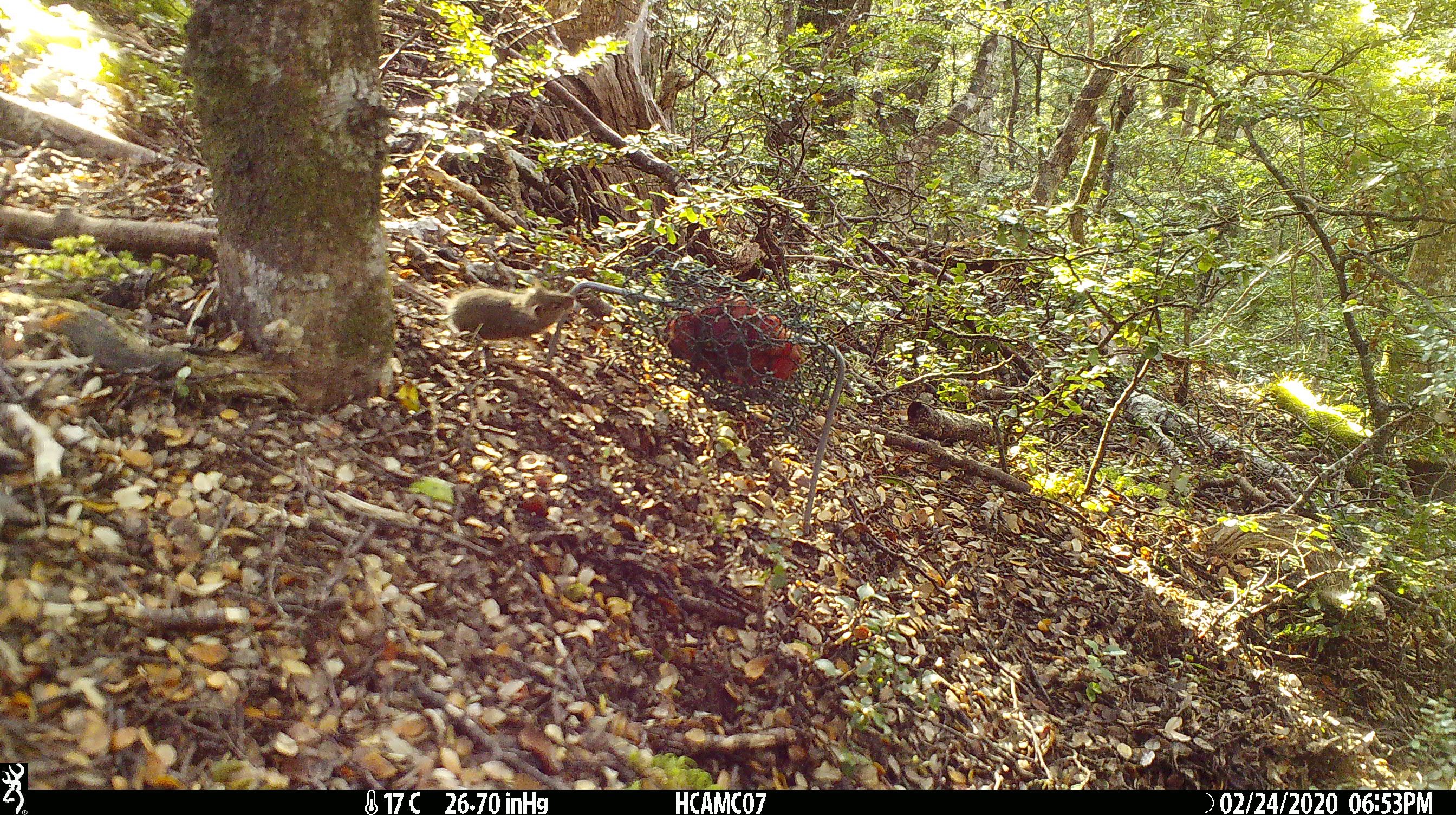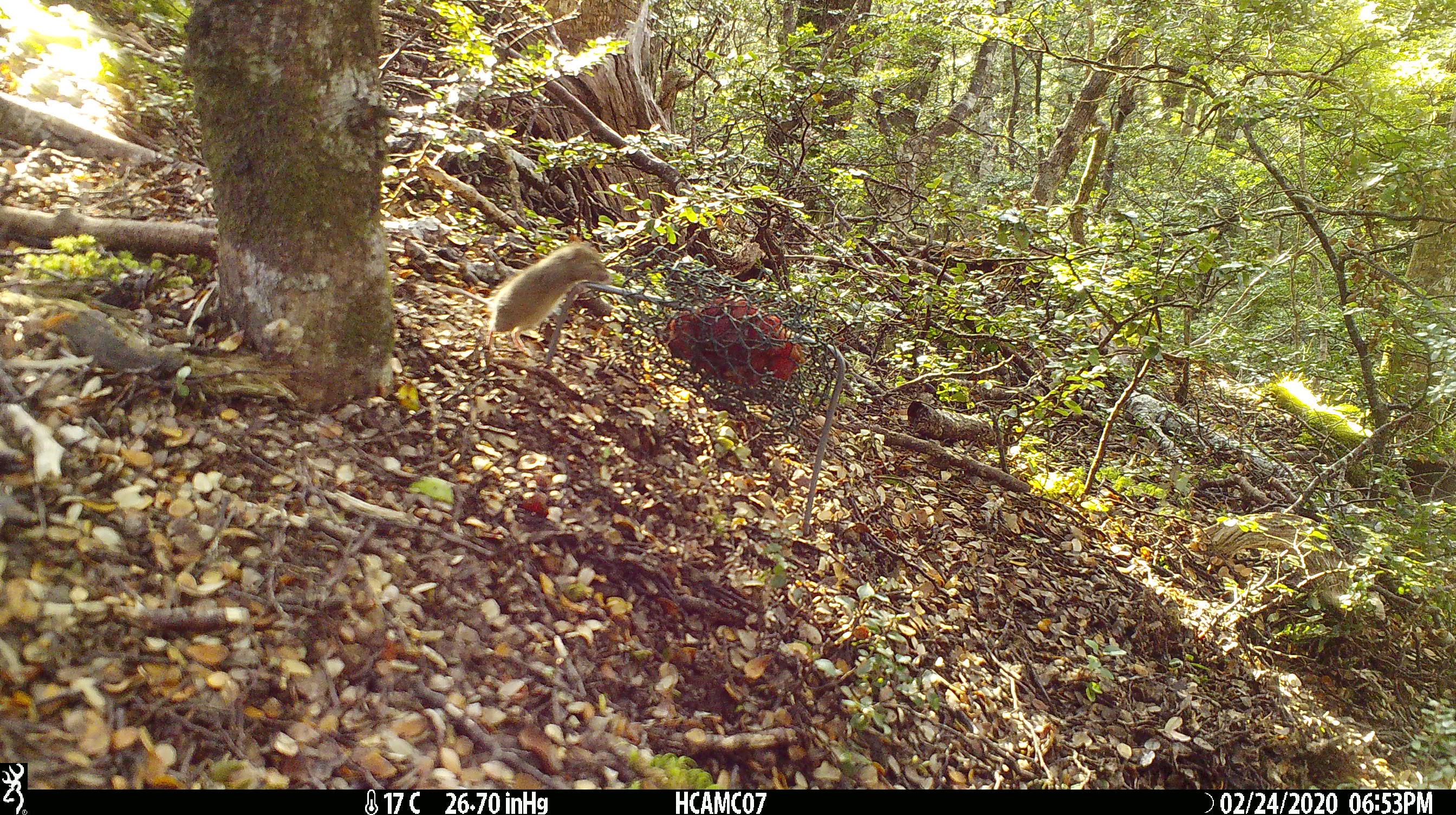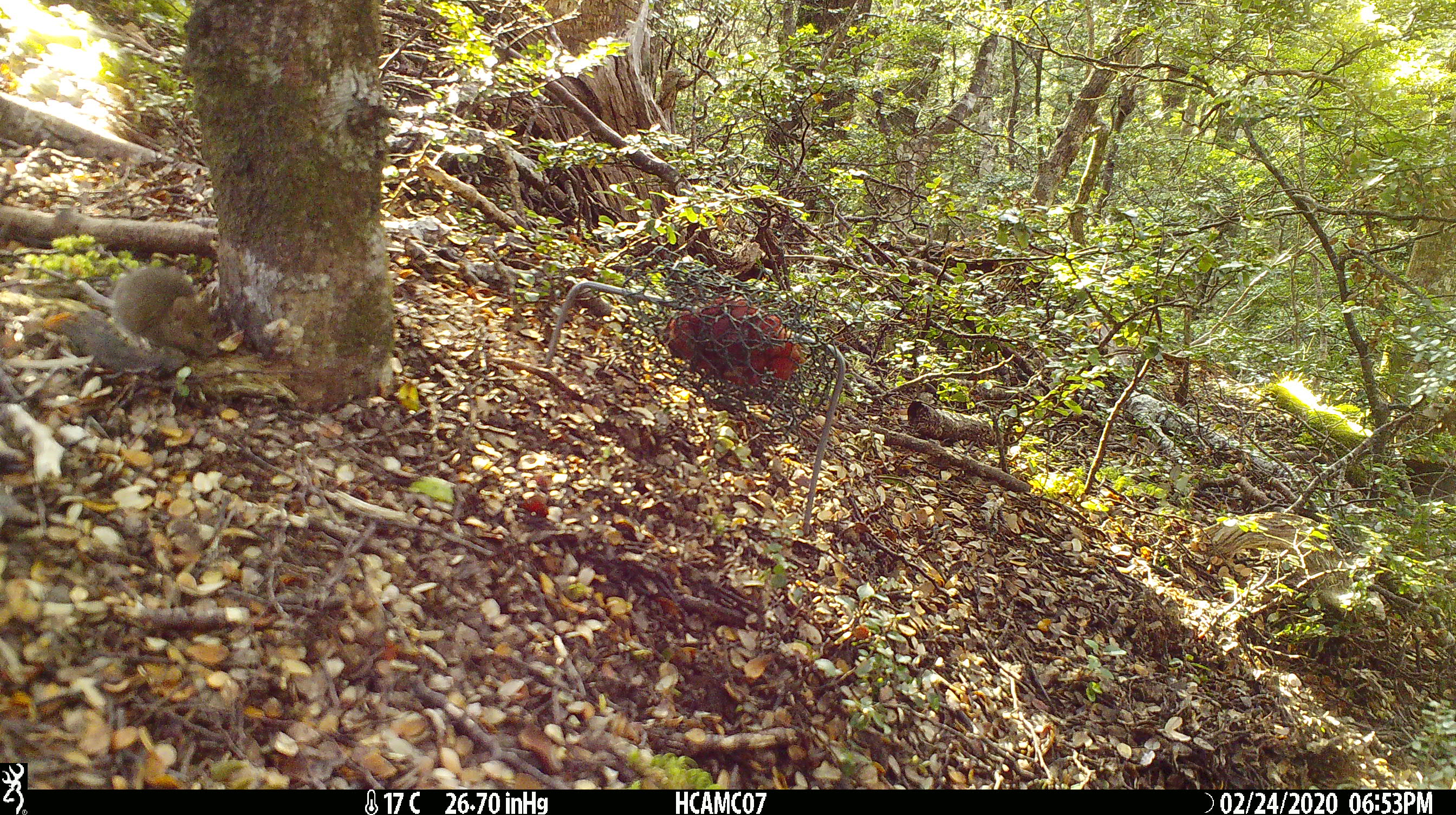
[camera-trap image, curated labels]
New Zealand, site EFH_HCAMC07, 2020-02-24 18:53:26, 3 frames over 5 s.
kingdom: Animalia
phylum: Chordata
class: Mammalia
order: Rodentia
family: Muridae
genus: Mus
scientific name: Mus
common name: mouse